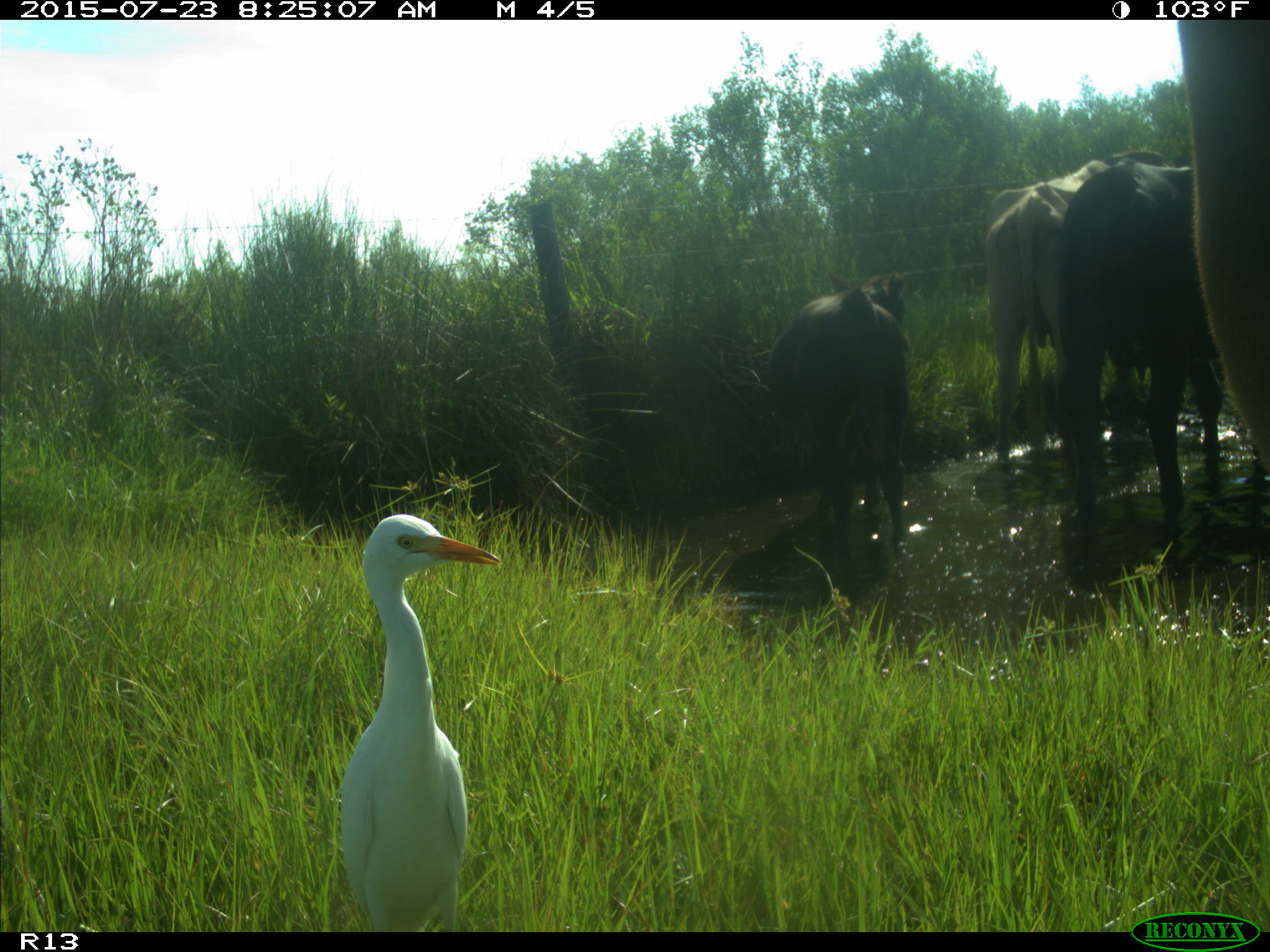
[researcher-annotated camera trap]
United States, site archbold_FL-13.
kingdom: Animalia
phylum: Chordata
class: Mammalia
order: Artiodactyla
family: Bovidae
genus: Bos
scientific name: Bos taurus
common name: domestic cow